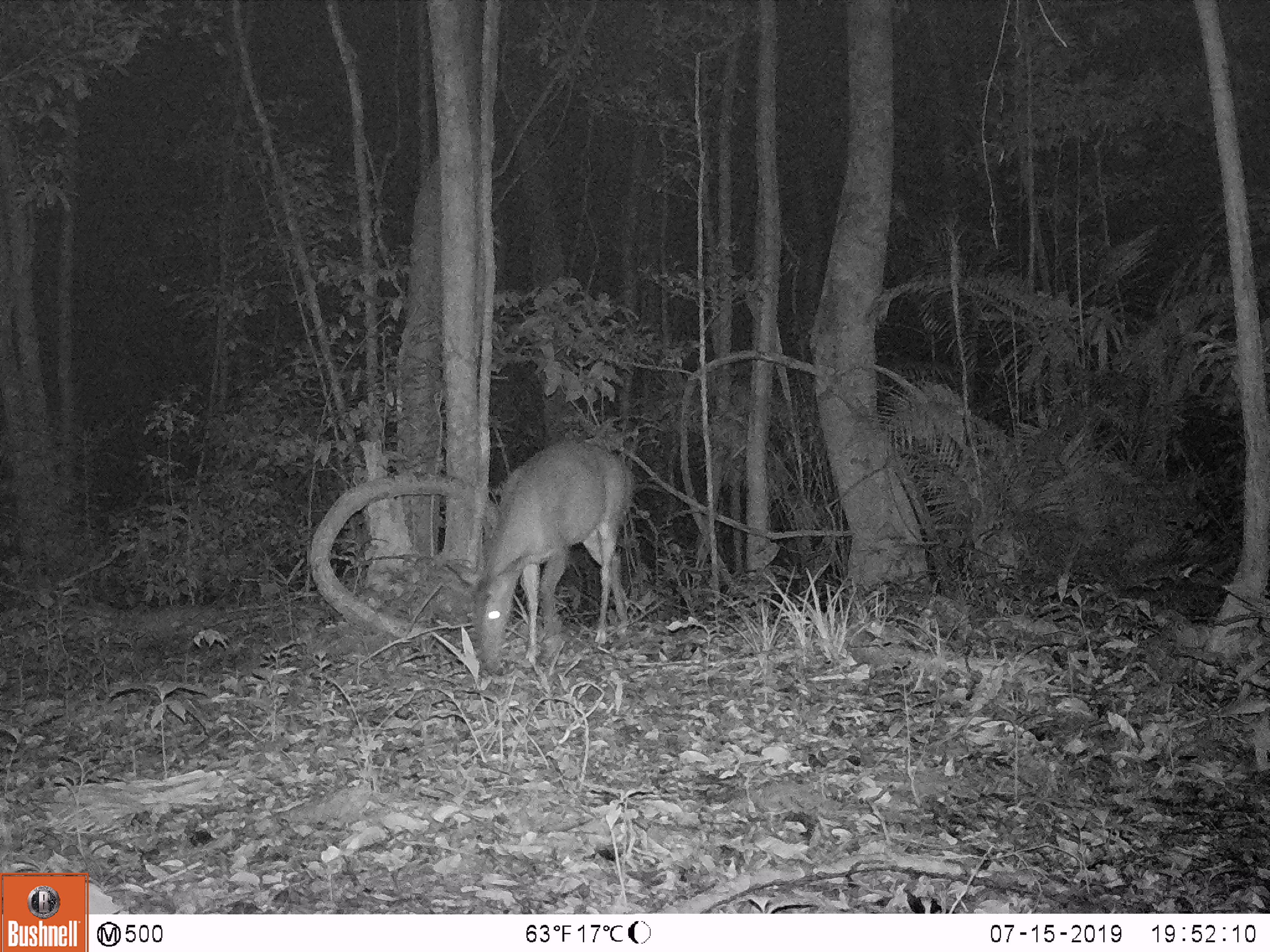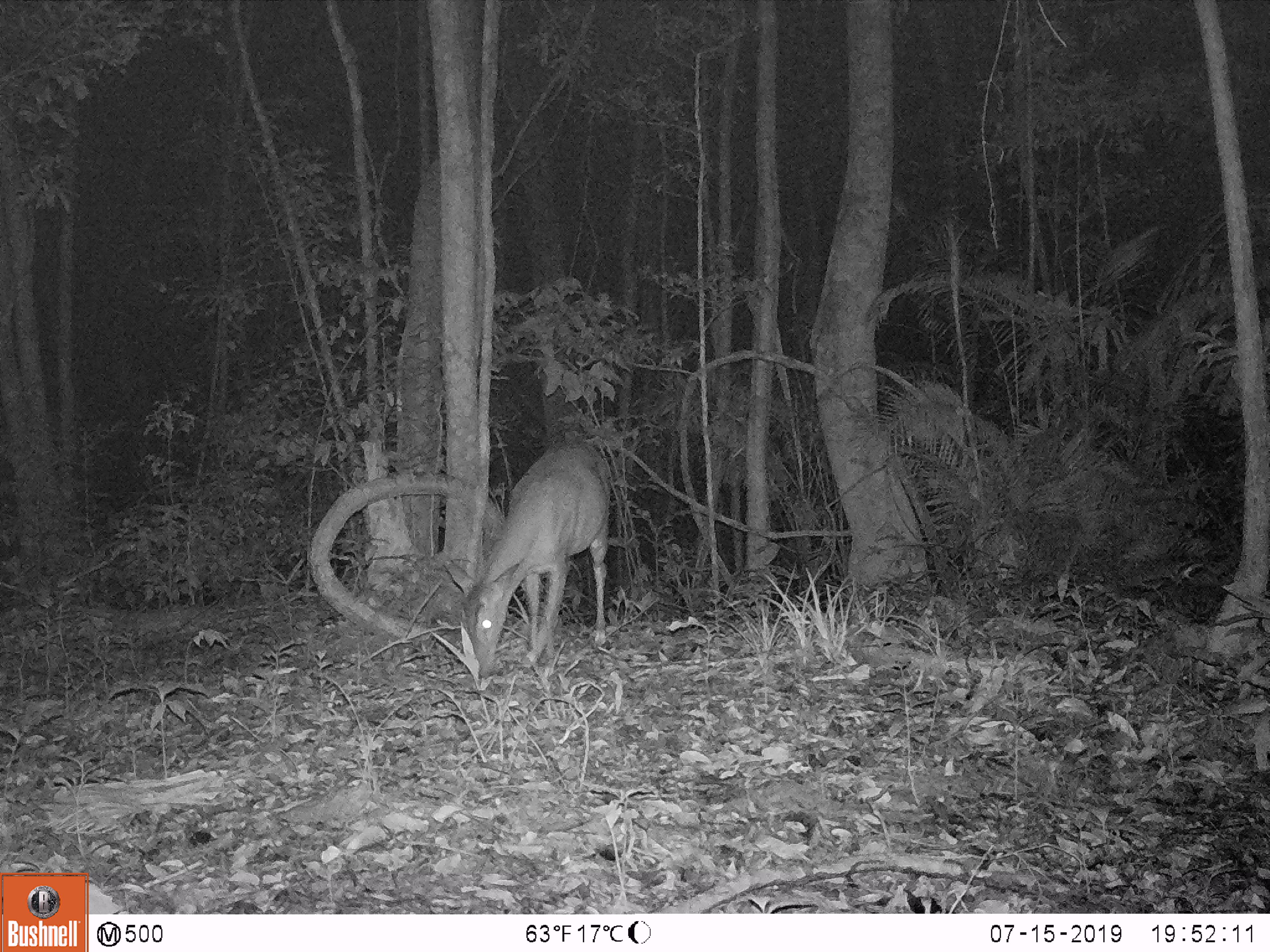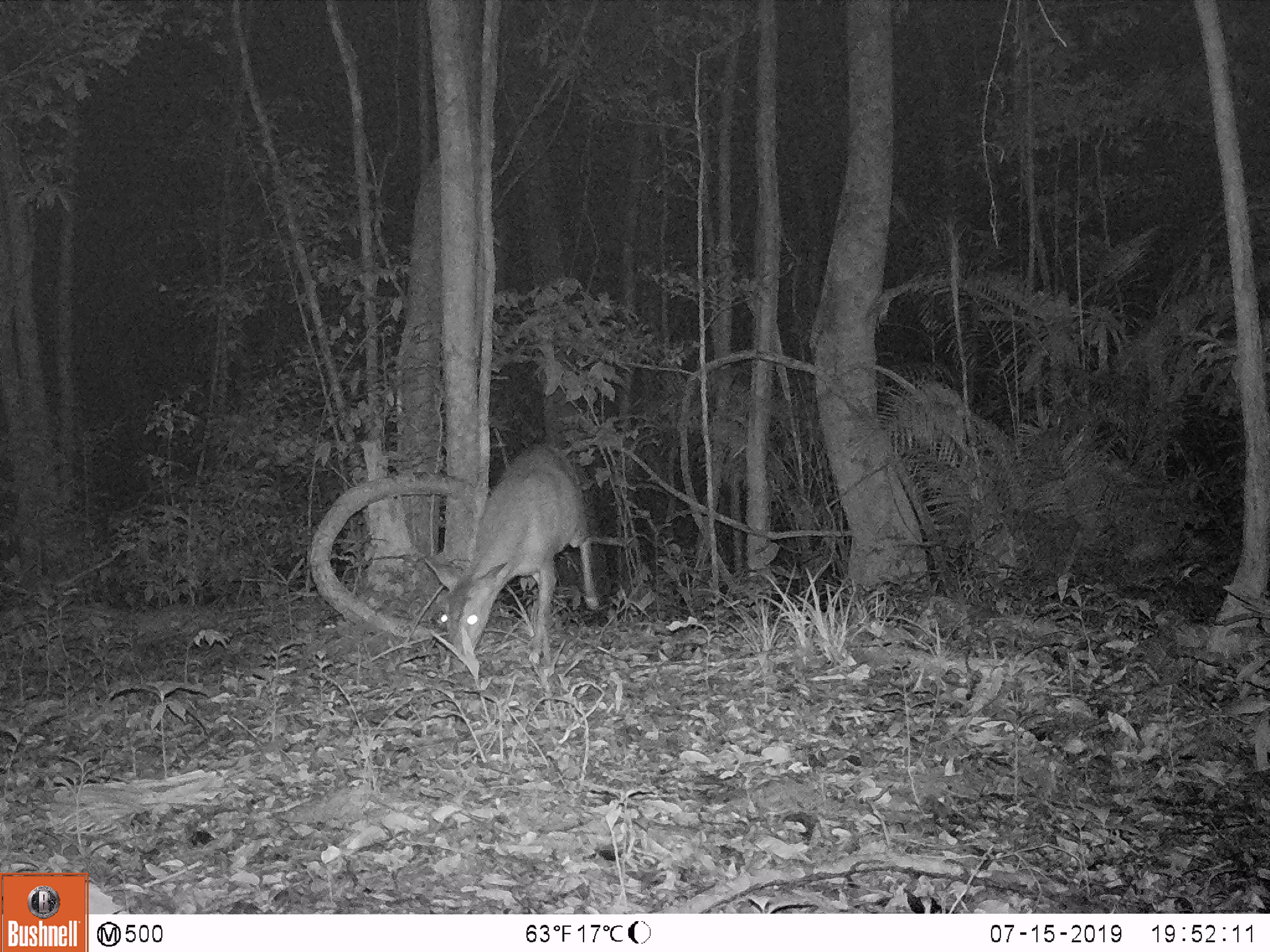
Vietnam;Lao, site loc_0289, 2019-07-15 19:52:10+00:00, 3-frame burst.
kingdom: Animalia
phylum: Chordata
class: Mammalia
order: Artiodactyla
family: Cervidae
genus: Muntiacus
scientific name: Muntiacus vuquangensis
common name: large-antlered muntjac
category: large antlered muntjac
Large antlered muntjac (large-antlered muntjac) (Muntiacus vuquangensis). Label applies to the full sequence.